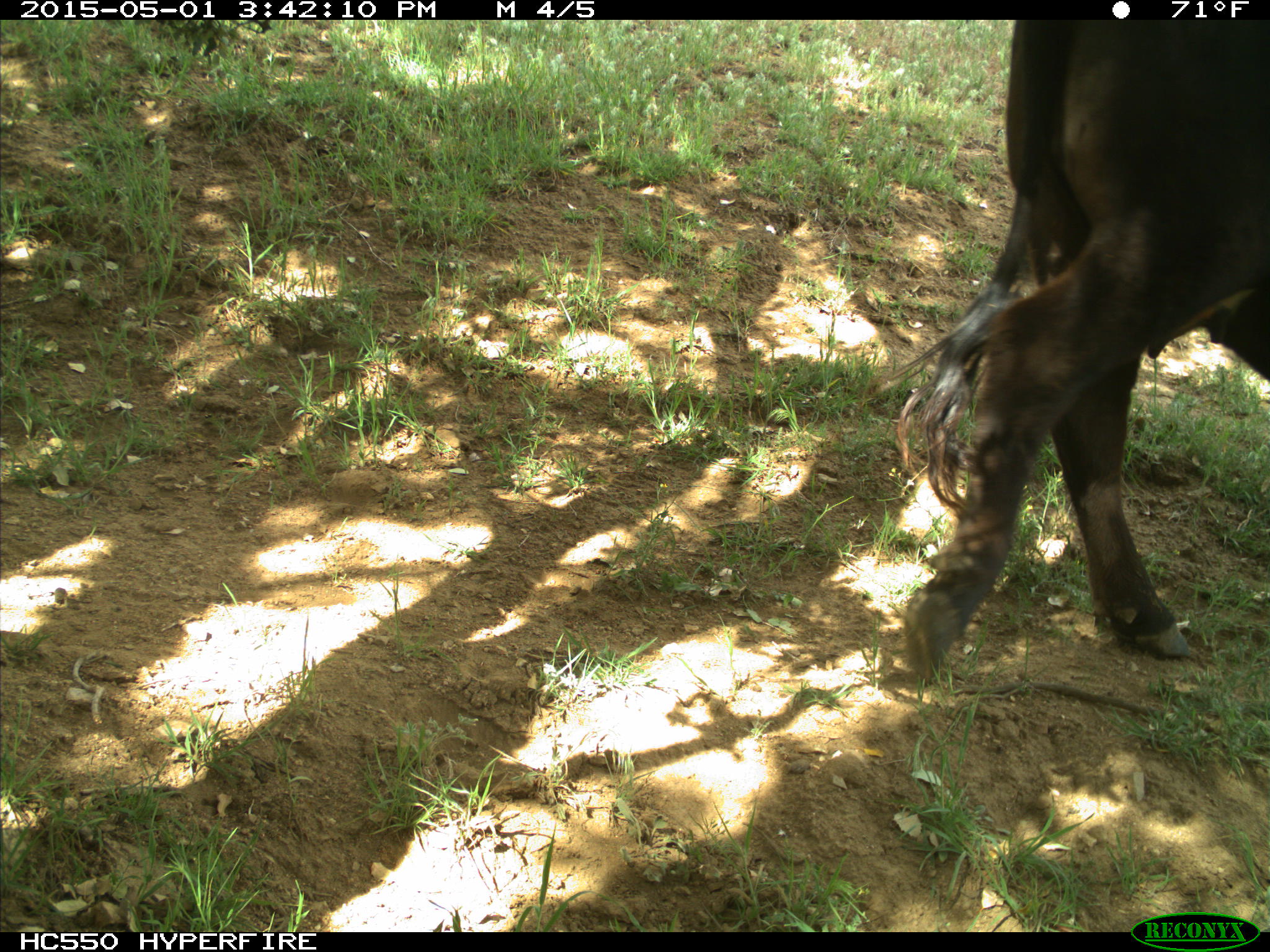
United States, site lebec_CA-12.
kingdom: Animalia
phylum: Chordata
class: Mammalia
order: Artiodactyla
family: Bovidae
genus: Bos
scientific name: Bos taurus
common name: domestic cow